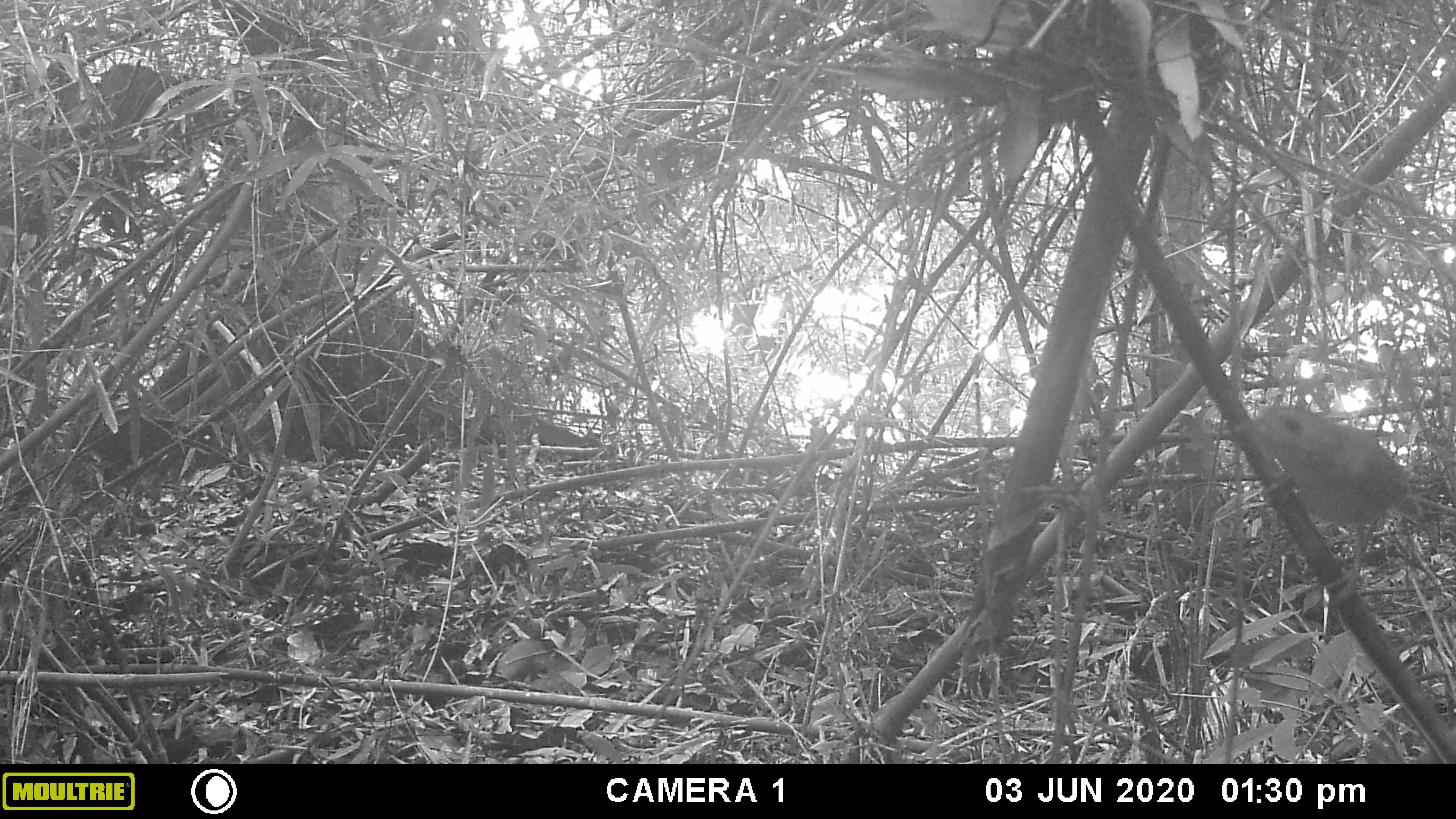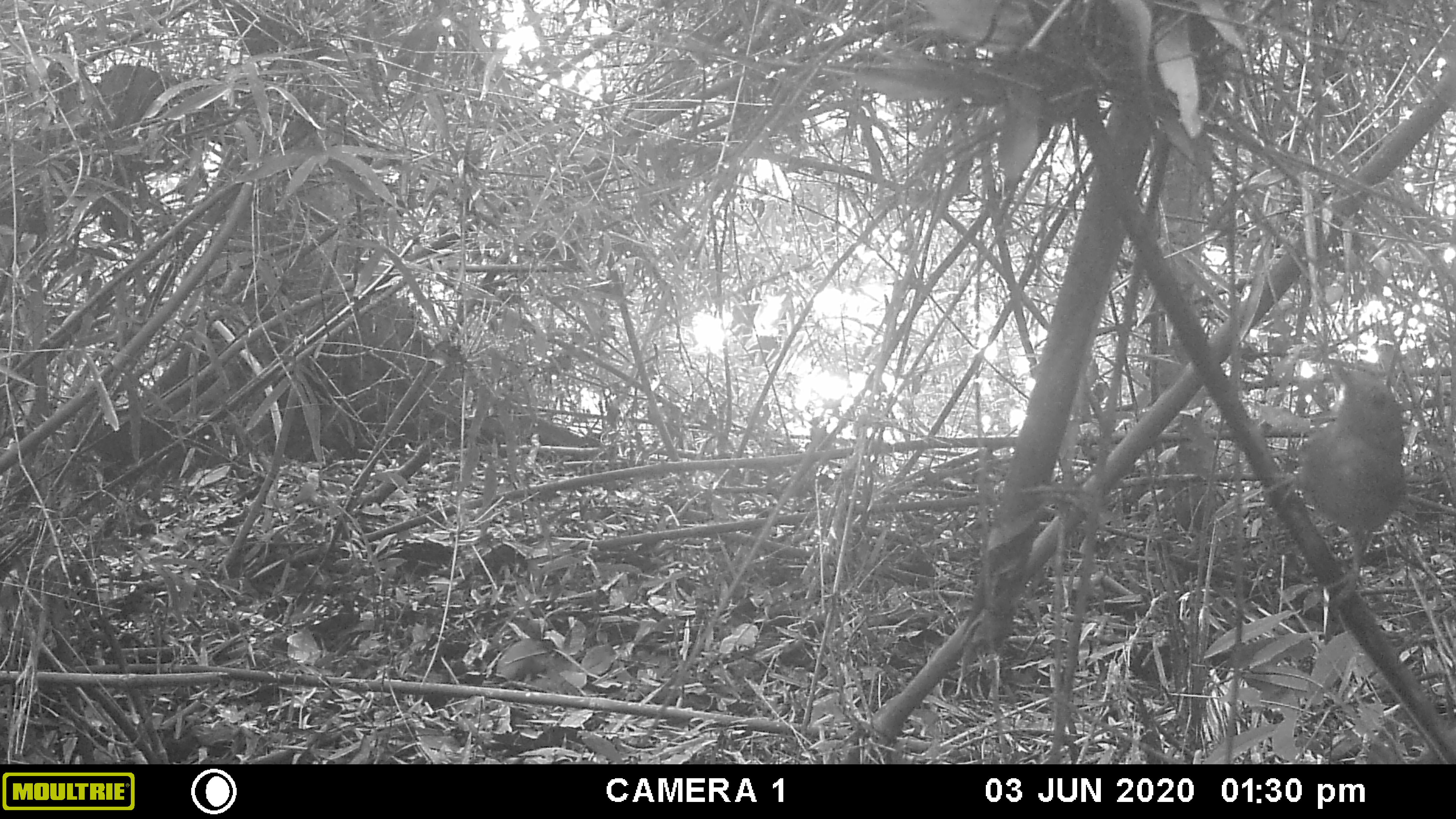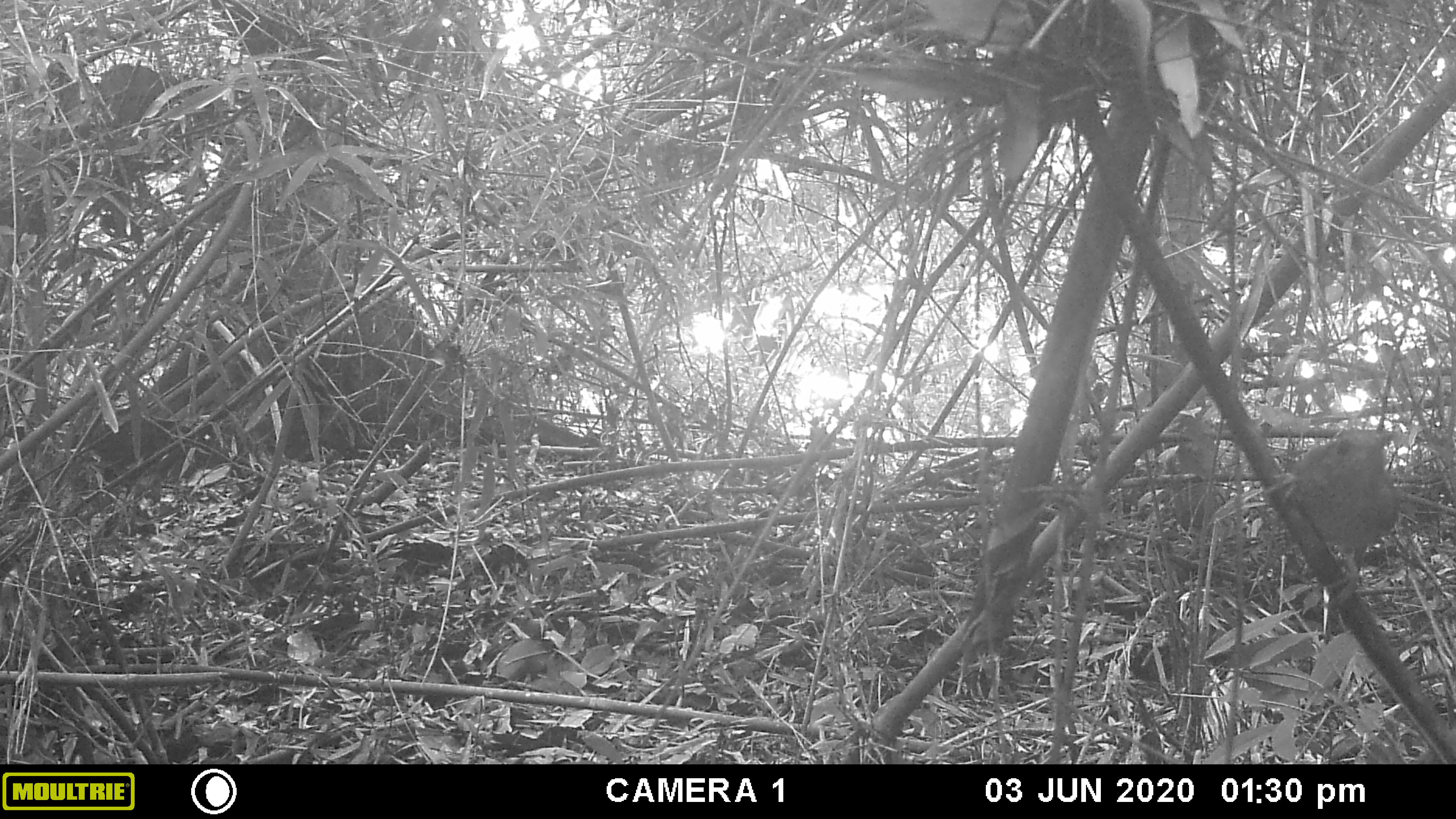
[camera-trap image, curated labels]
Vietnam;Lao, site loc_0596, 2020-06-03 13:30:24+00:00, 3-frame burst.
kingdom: Animalia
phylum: Chordata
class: Aves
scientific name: Aves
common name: bird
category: unidentified bird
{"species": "unidentified bird (bird) (Aves)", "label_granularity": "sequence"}